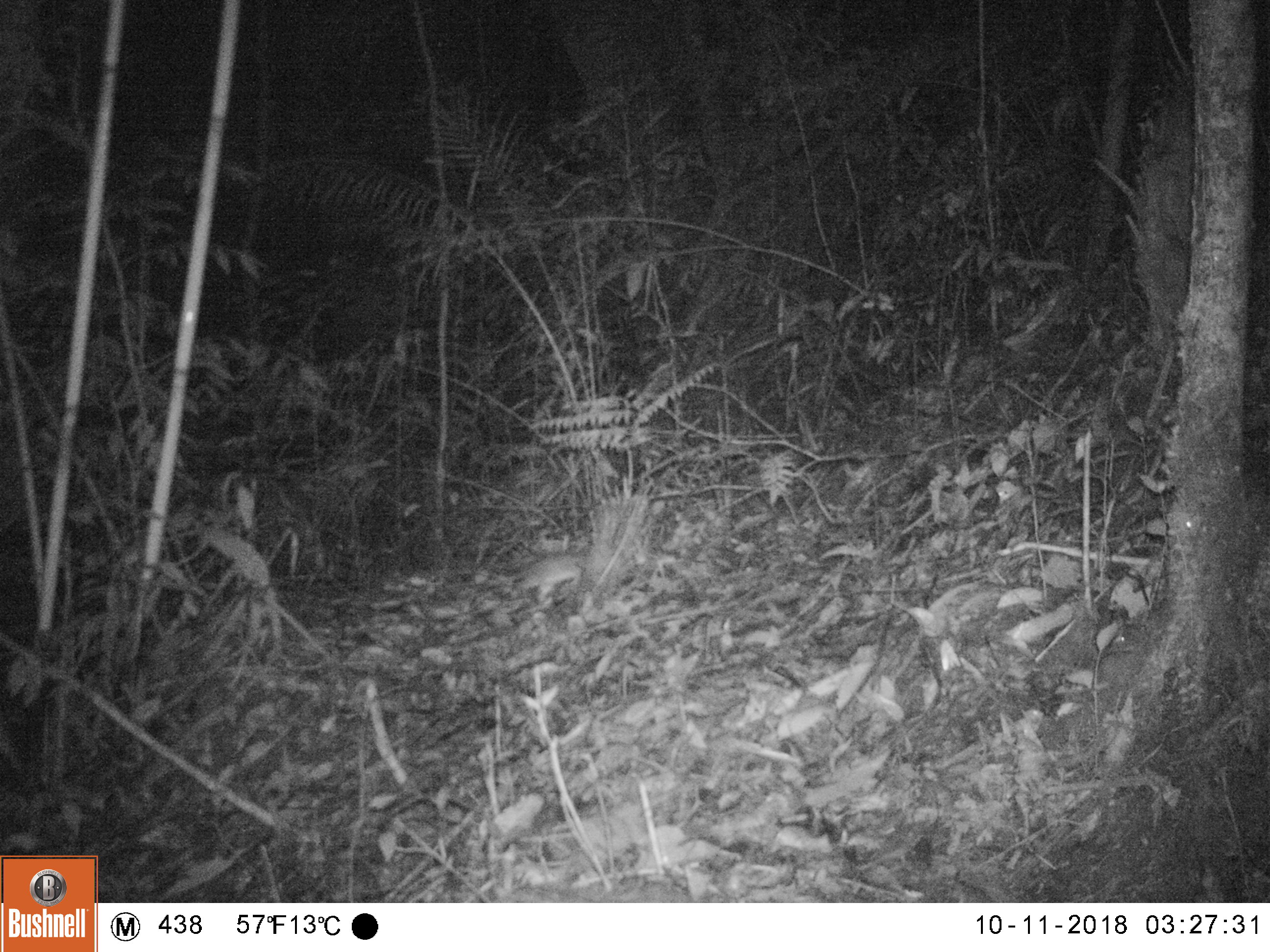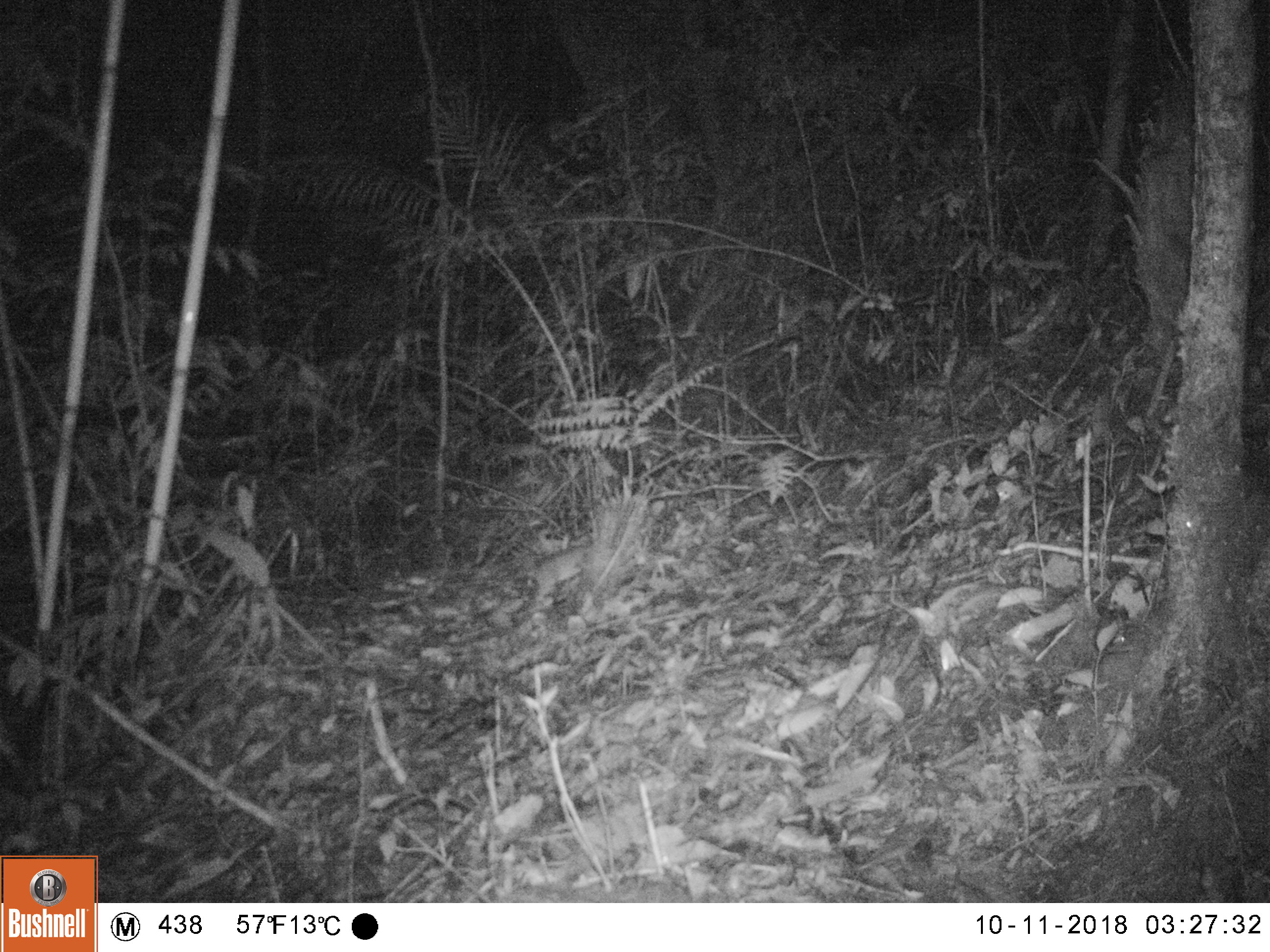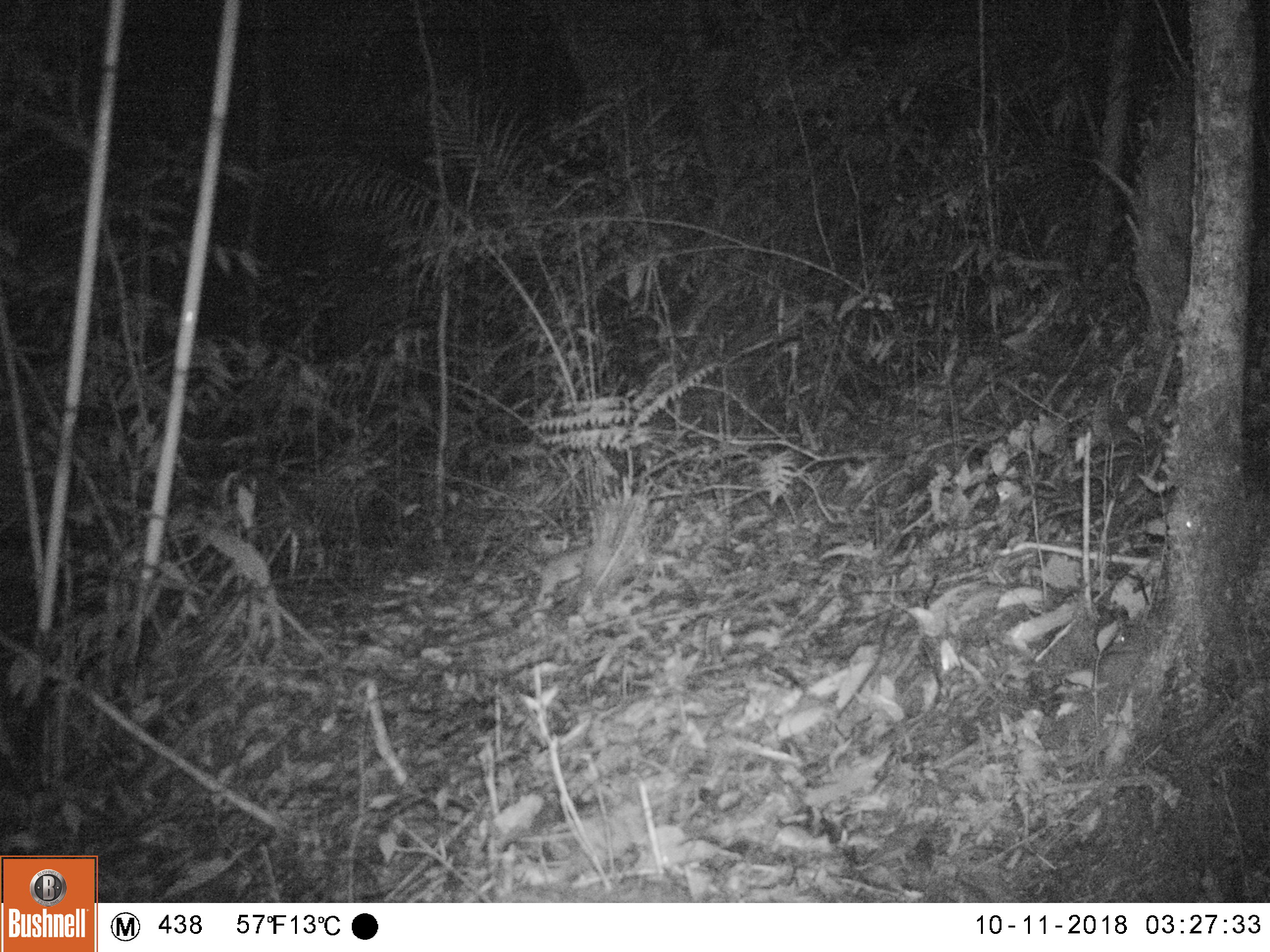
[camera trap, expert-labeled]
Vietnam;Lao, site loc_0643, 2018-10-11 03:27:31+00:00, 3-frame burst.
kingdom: Animalia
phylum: Chordata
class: Mammalia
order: Rodentia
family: Muridae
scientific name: Muridae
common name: old-world mice and rats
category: unidentified murid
Unidentified murid (old-world mice and rats) (Muridae). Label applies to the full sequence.